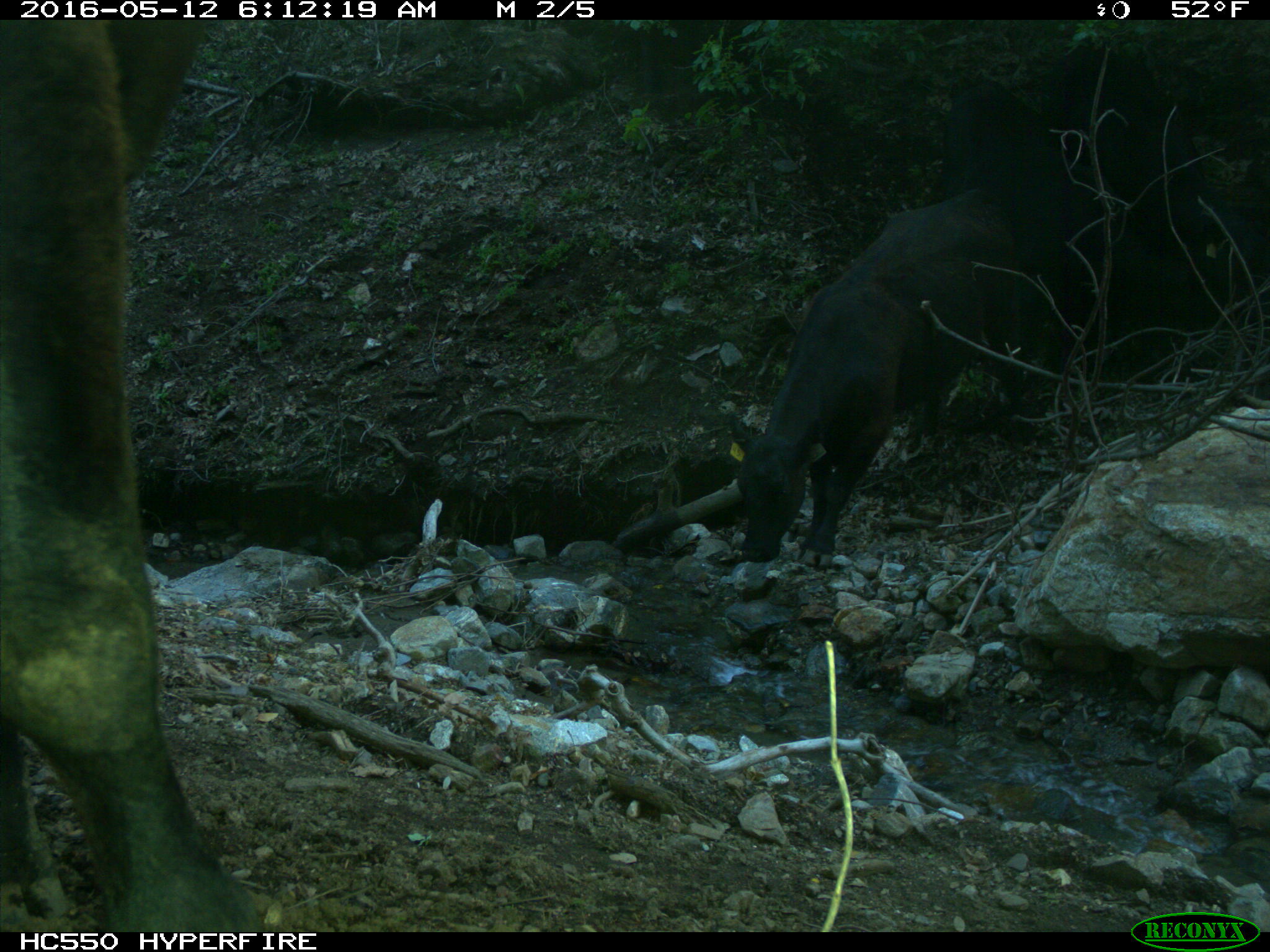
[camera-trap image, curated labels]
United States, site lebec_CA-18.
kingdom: Animalia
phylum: Chordata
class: Mammalia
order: Artiodactyla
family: Bovidae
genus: Bos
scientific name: Bos taurus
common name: domestic cow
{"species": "Bos taurus (domestic cow)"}